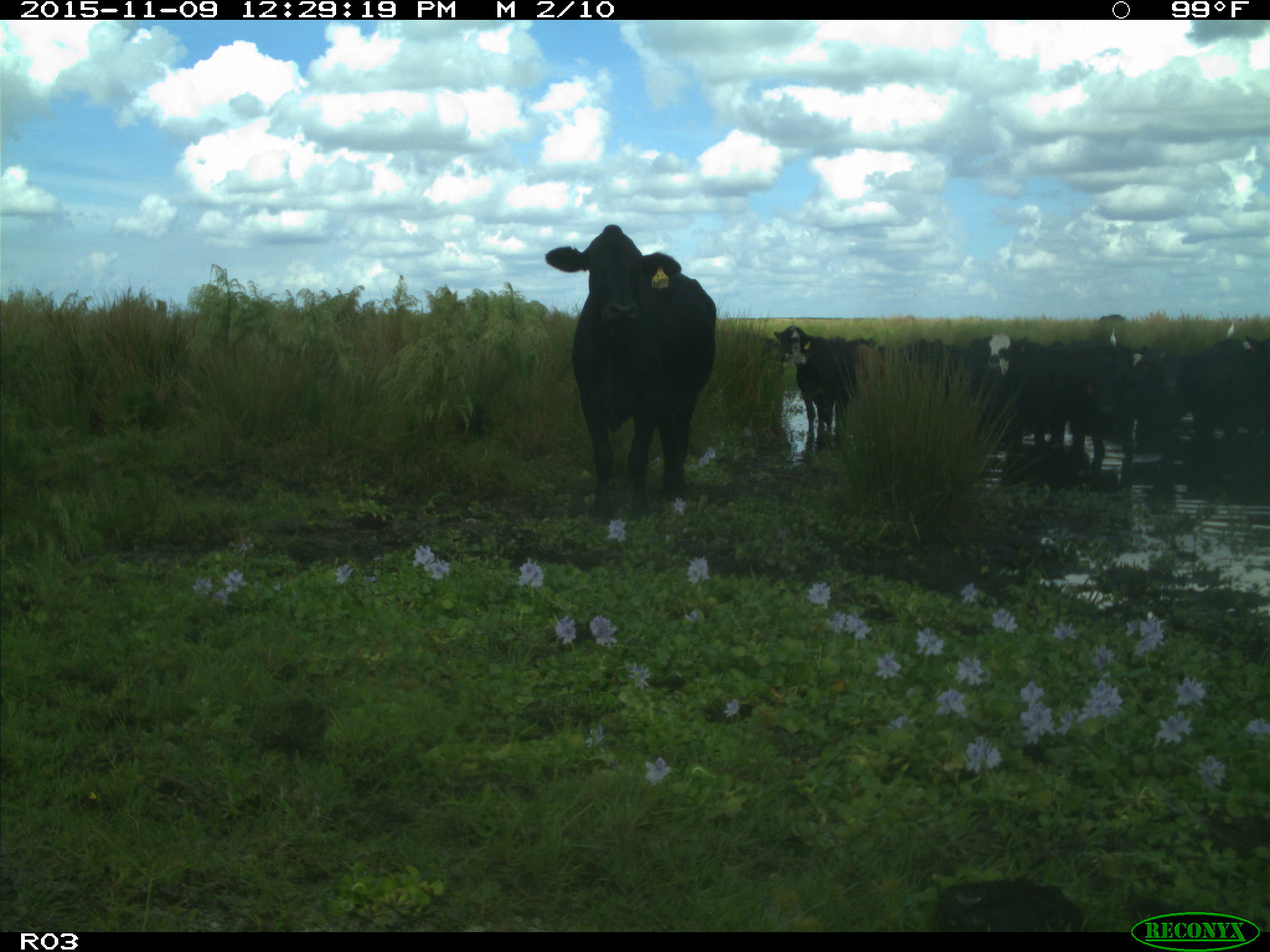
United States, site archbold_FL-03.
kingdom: Animalia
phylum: Chordata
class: Mammalia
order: Artiodactyla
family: Bovidae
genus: Bos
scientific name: Bos taurus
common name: domestic cow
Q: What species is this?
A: Bos taurus (domestic cow).